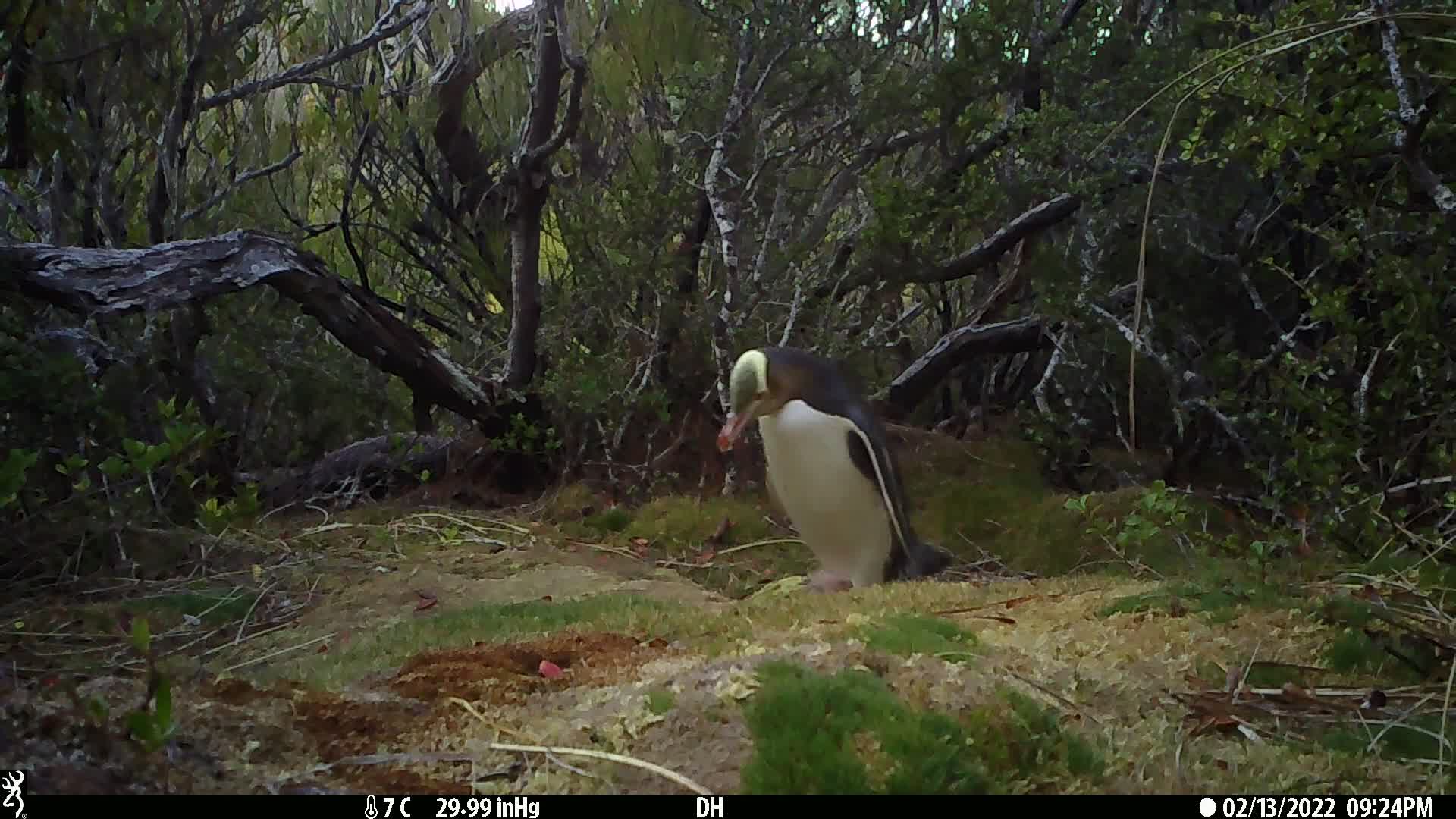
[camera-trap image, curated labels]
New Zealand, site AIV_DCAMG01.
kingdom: Animalia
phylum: Chordata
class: Aves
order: Sphenisciformes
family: Spheniscidae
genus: Megadyptes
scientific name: Megadyptes antipodes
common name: yellow-eyed penguin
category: yellow eyed penguin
Yellow eyed penguin (yellow-eyed penguin) (Megadyptes antipodes).